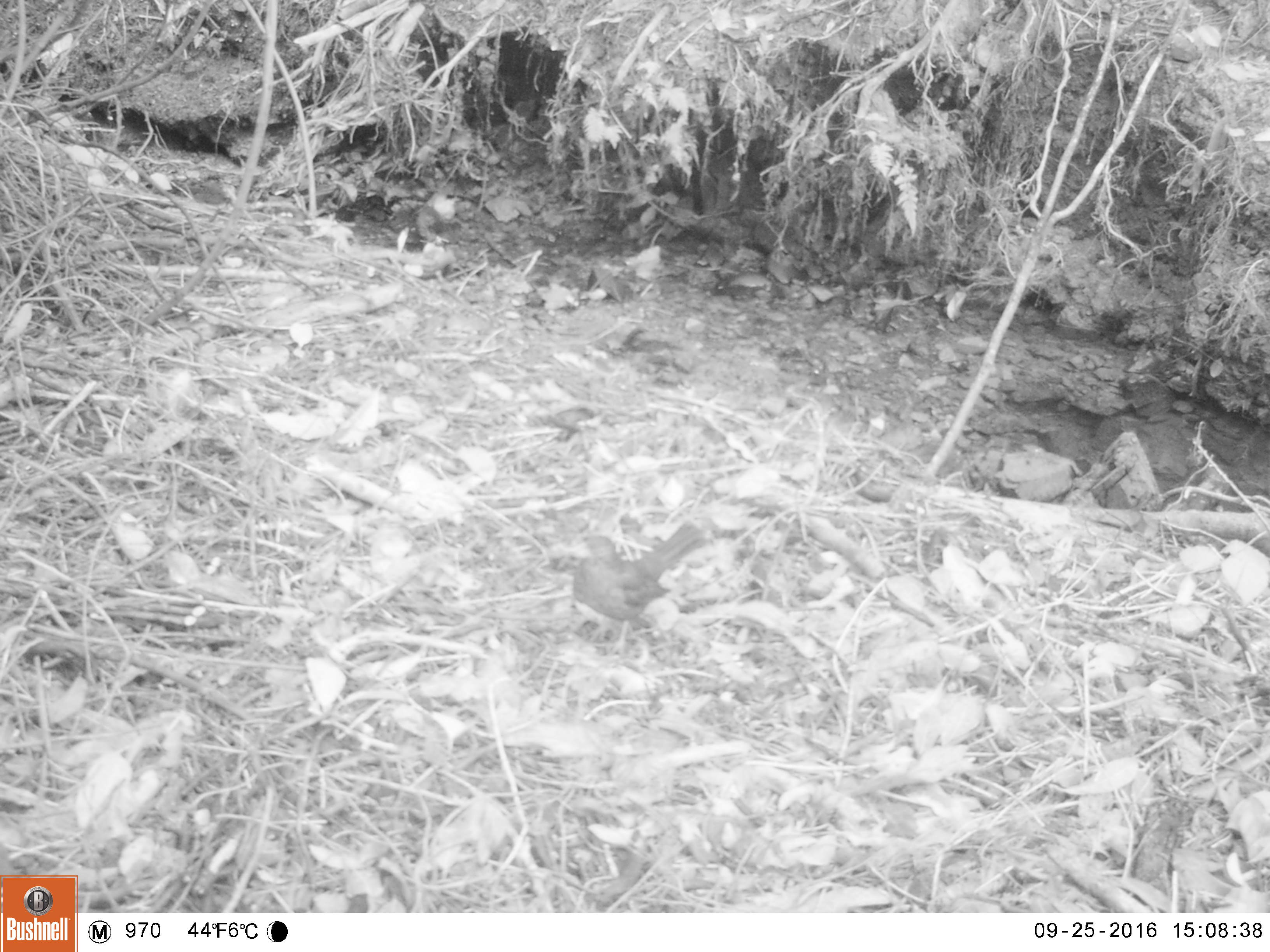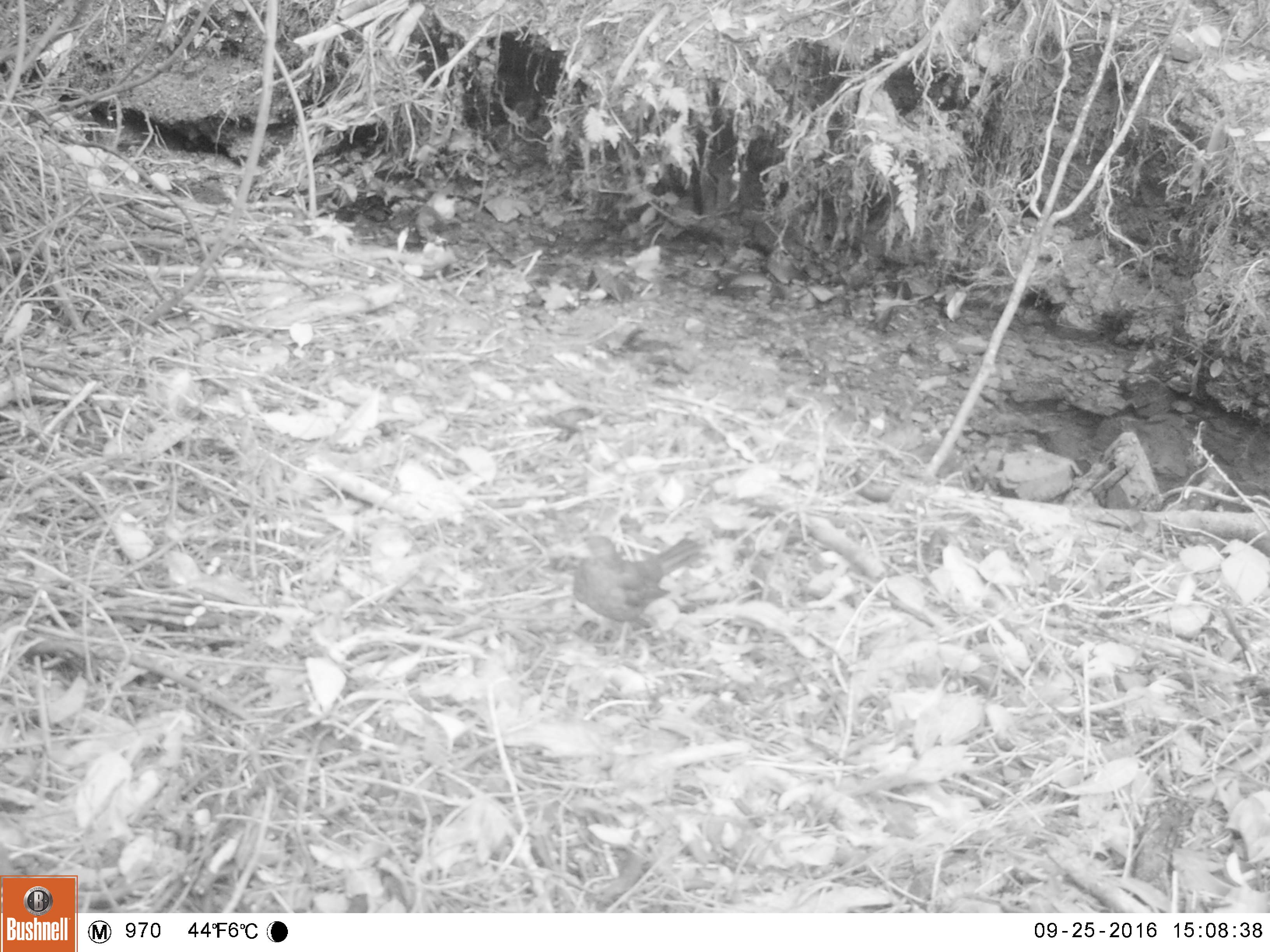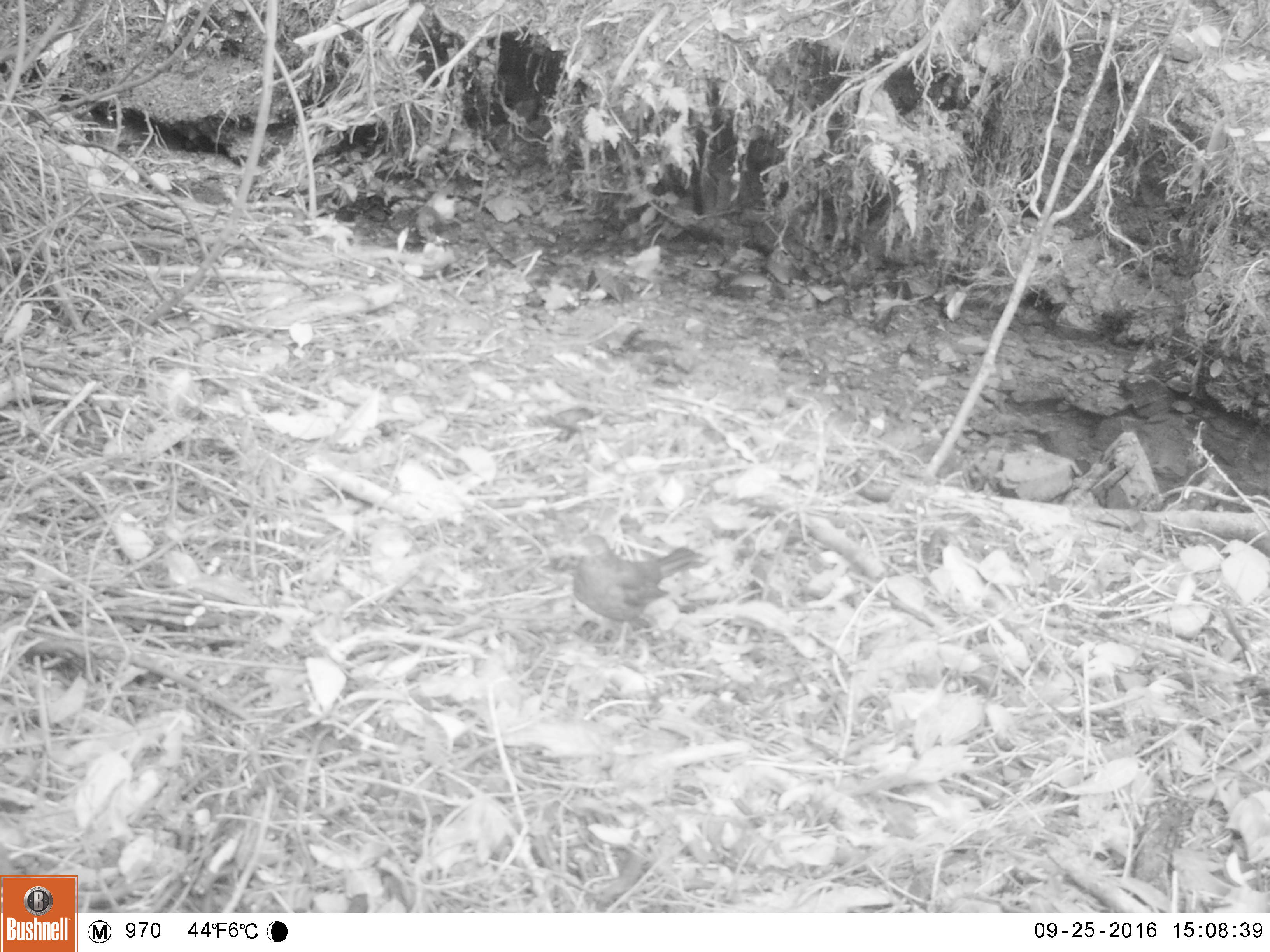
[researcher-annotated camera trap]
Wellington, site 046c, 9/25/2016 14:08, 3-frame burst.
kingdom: Animalia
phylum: Chordata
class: Aves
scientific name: Aves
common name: bird